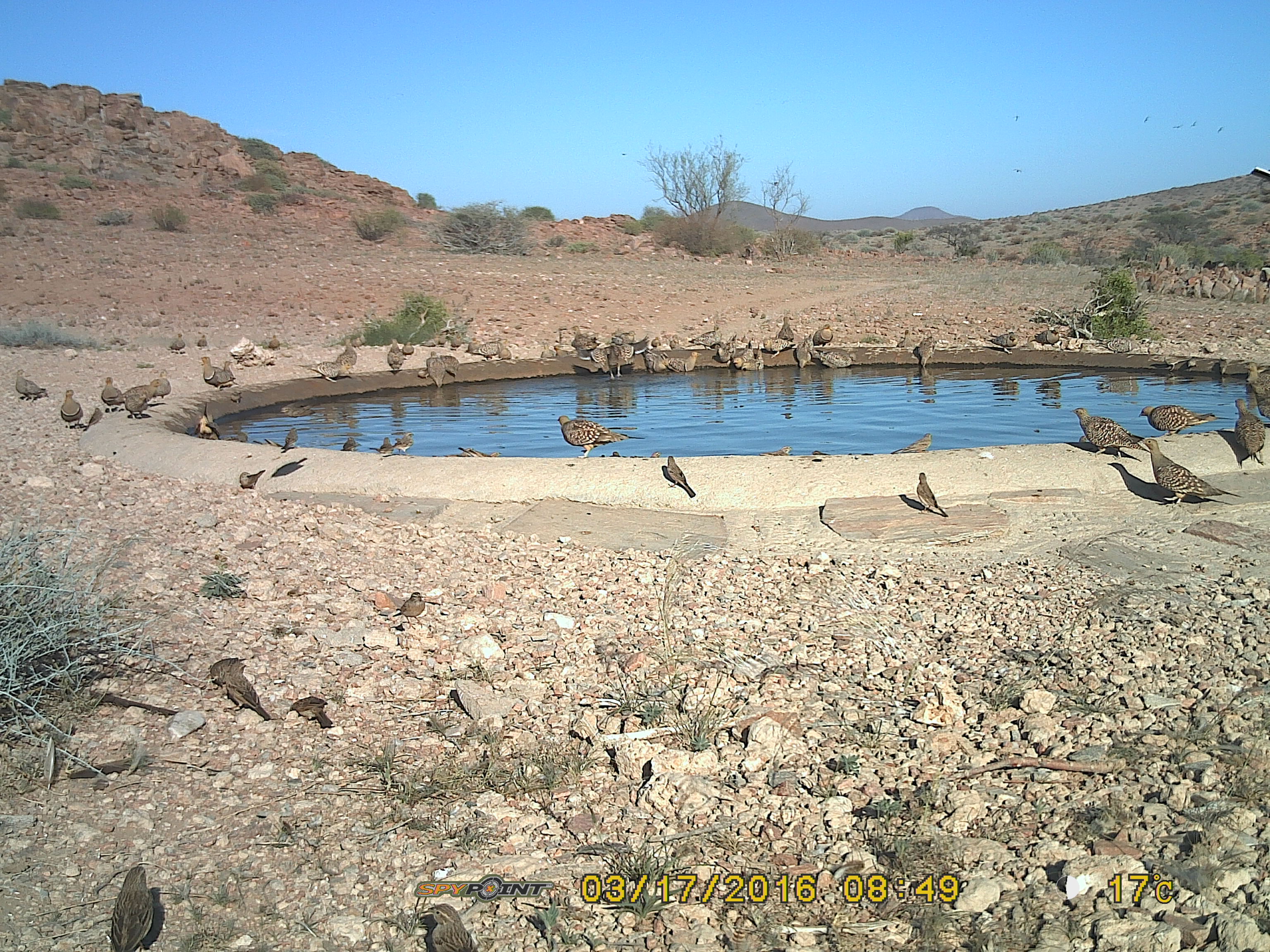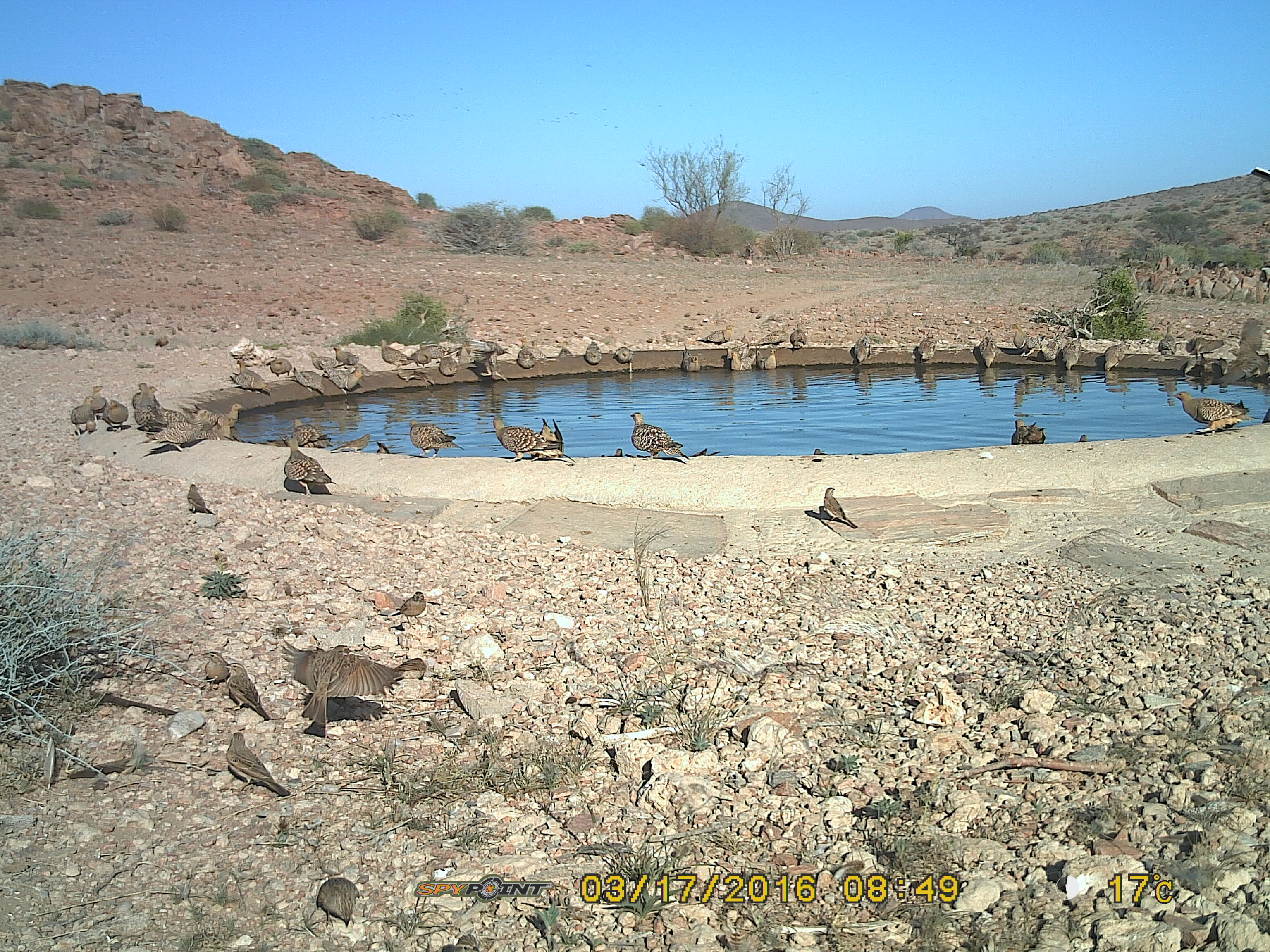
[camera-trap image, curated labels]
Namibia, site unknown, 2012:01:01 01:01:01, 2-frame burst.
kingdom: Animalia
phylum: Chordata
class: Aves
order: Pterocliformes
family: Pteroclidae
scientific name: Pteroclidae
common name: sandgrouse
Pteroclidae (sandgrouse).